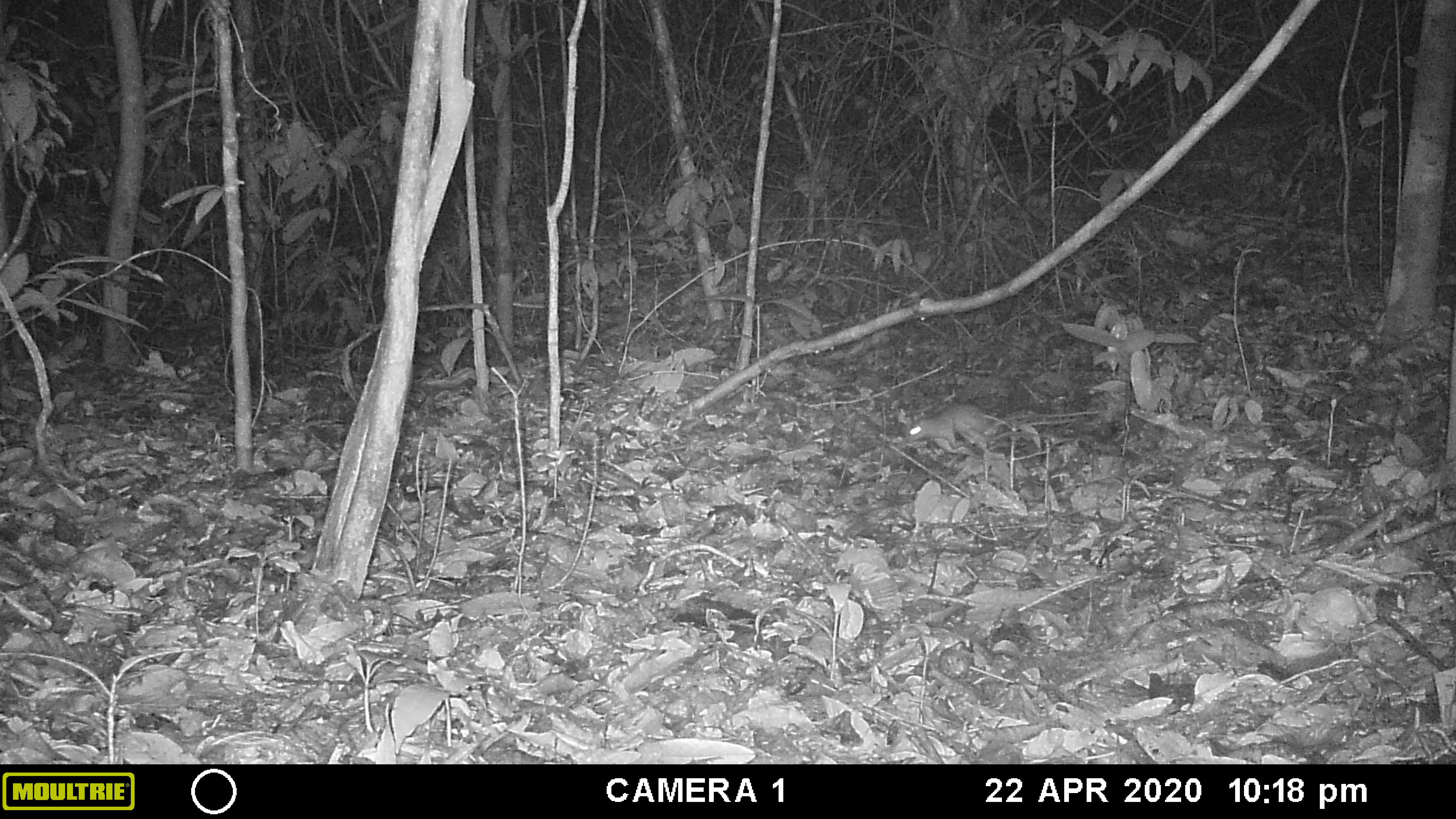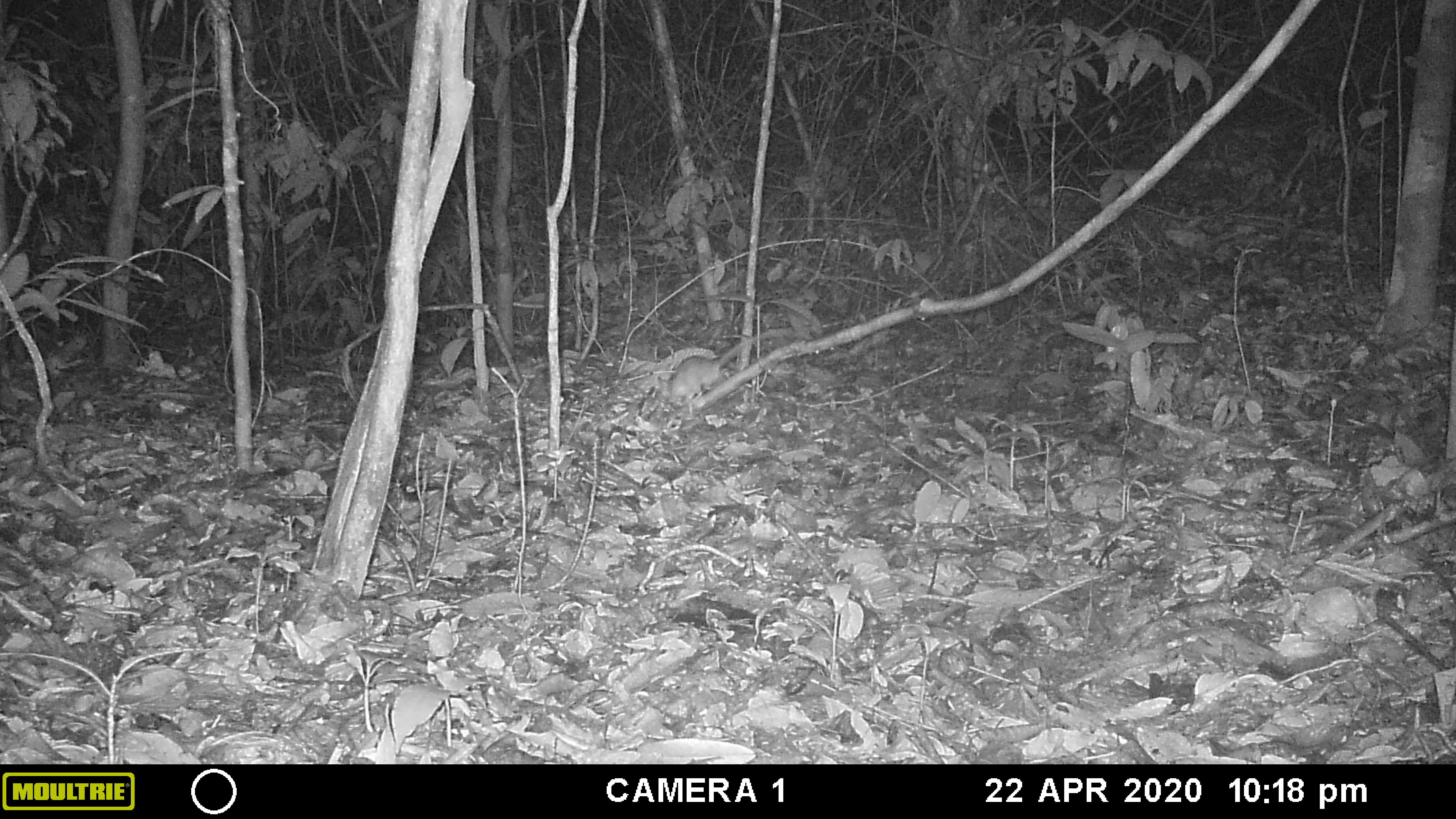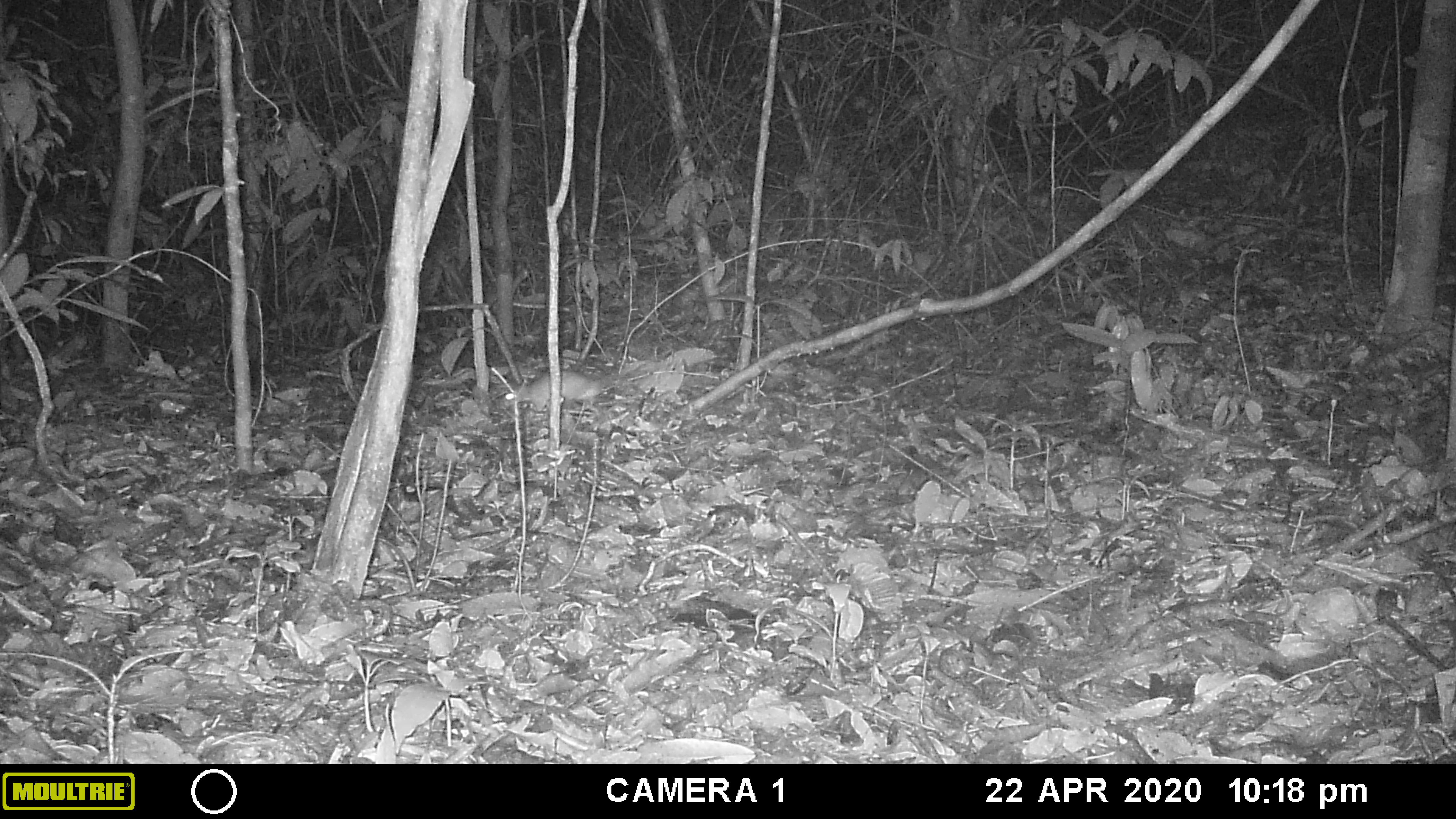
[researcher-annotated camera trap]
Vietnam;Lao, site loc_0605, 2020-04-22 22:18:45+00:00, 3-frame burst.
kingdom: Animalia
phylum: Chordata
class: Mammalia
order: Rodentia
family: Muridae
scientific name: Muridae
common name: old-world mice and rats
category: unidentified murid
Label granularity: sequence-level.